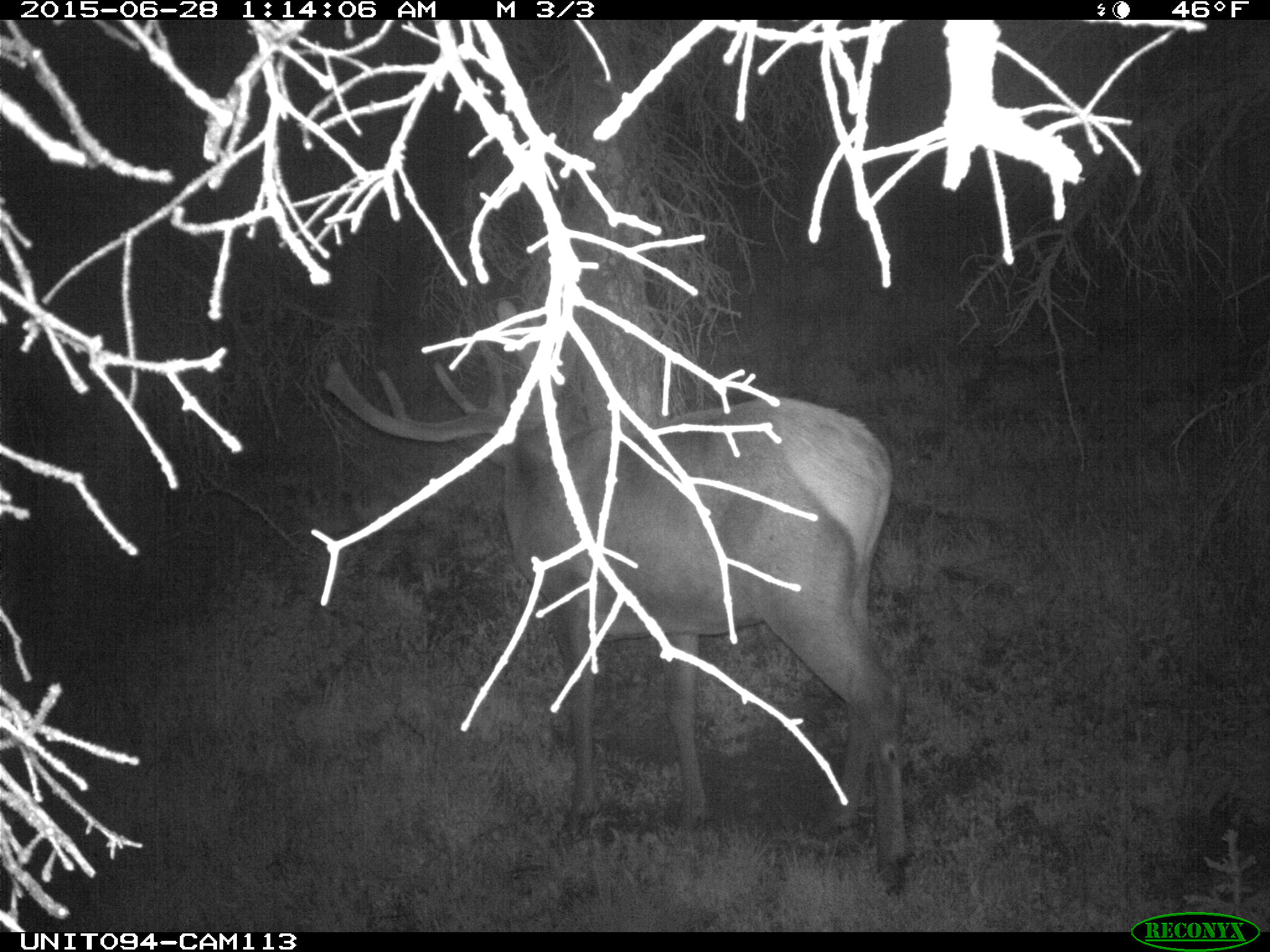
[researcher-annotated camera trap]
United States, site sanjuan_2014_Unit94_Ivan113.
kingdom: Animalia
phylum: Chordata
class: Mammalia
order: Artiodactyla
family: Cervidae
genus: Cervus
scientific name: Cervus elaphus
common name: red deer